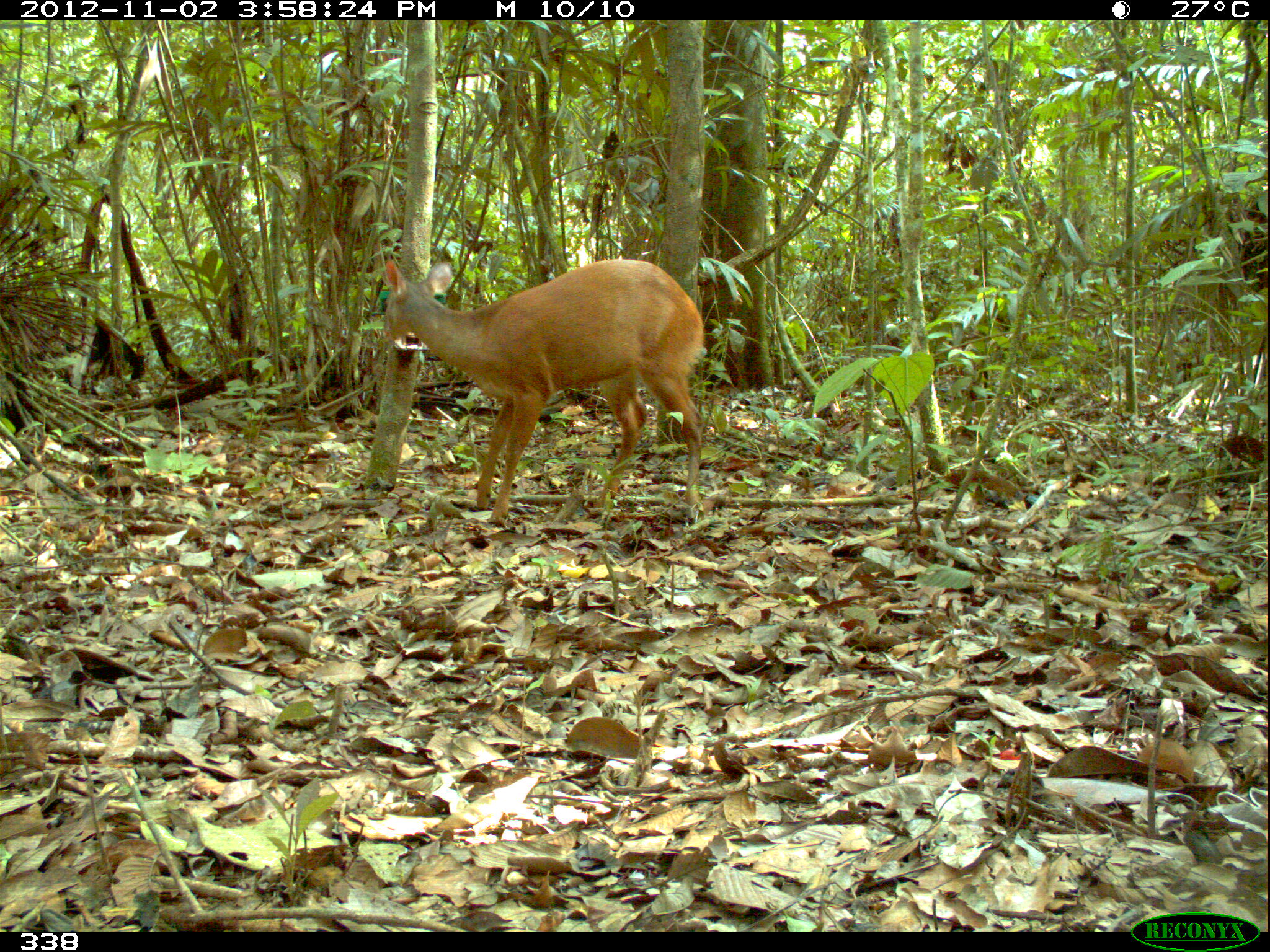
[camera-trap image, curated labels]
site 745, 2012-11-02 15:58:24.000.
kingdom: Animalia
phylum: Chordata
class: Mammalia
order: Artiodactyla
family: Cervidae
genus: Mazama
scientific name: Mazama americana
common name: red brocket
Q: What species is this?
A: Mazama americana (red brocket).